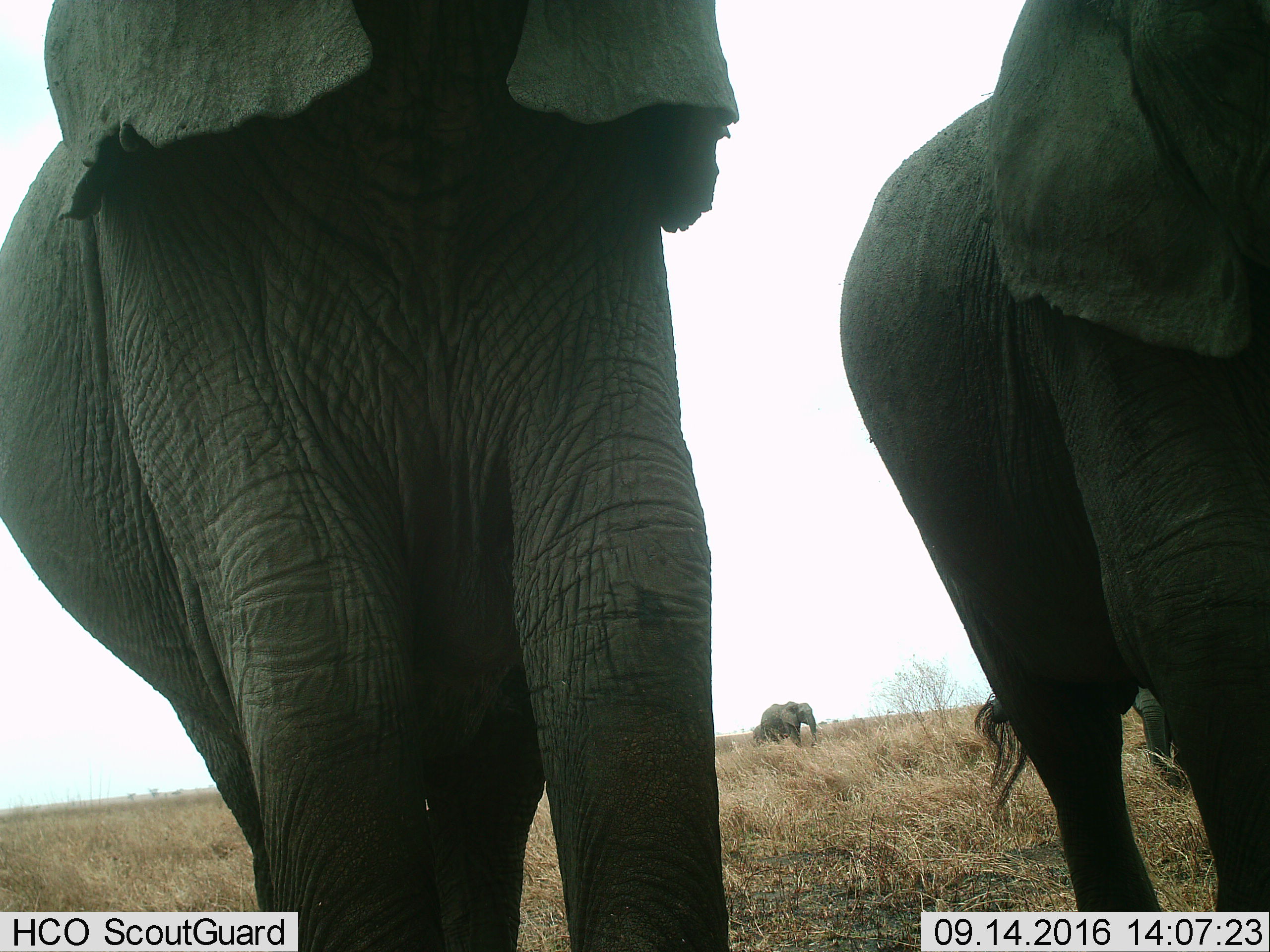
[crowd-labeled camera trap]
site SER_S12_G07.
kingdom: Animalia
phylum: Chordata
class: Mammalia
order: Proboscidea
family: Elephantidae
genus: Loxodonta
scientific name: Loxodonta africana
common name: african bush elephant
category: elephant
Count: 5.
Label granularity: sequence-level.